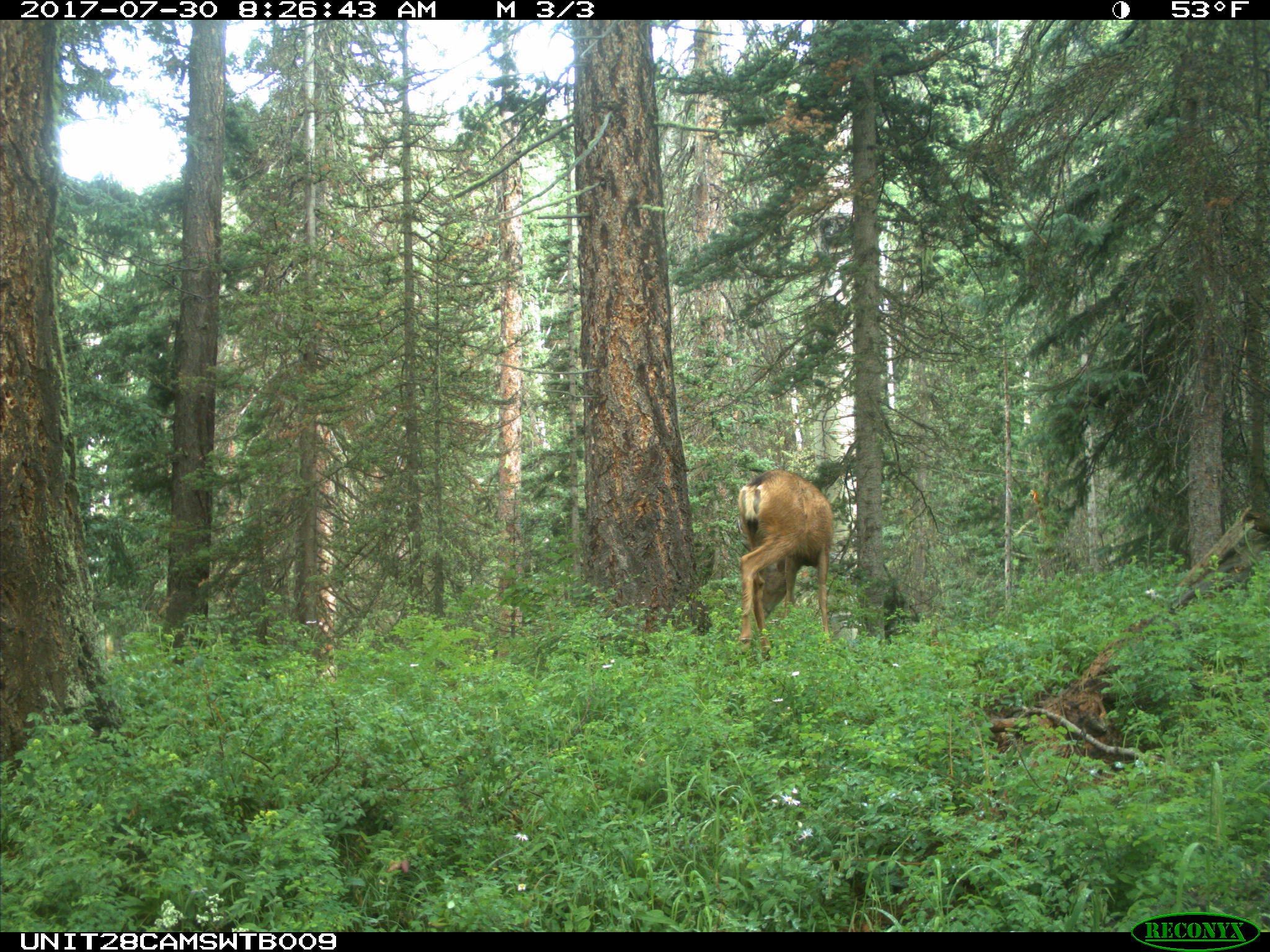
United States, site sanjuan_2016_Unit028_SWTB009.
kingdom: Animalia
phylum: Chordata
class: Mammalia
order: Artiodactyla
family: Cervidae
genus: Odocoileus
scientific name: Odocoileus hemionus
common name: mule deer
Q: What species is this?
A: Odocoileus hemionus (mule deer).